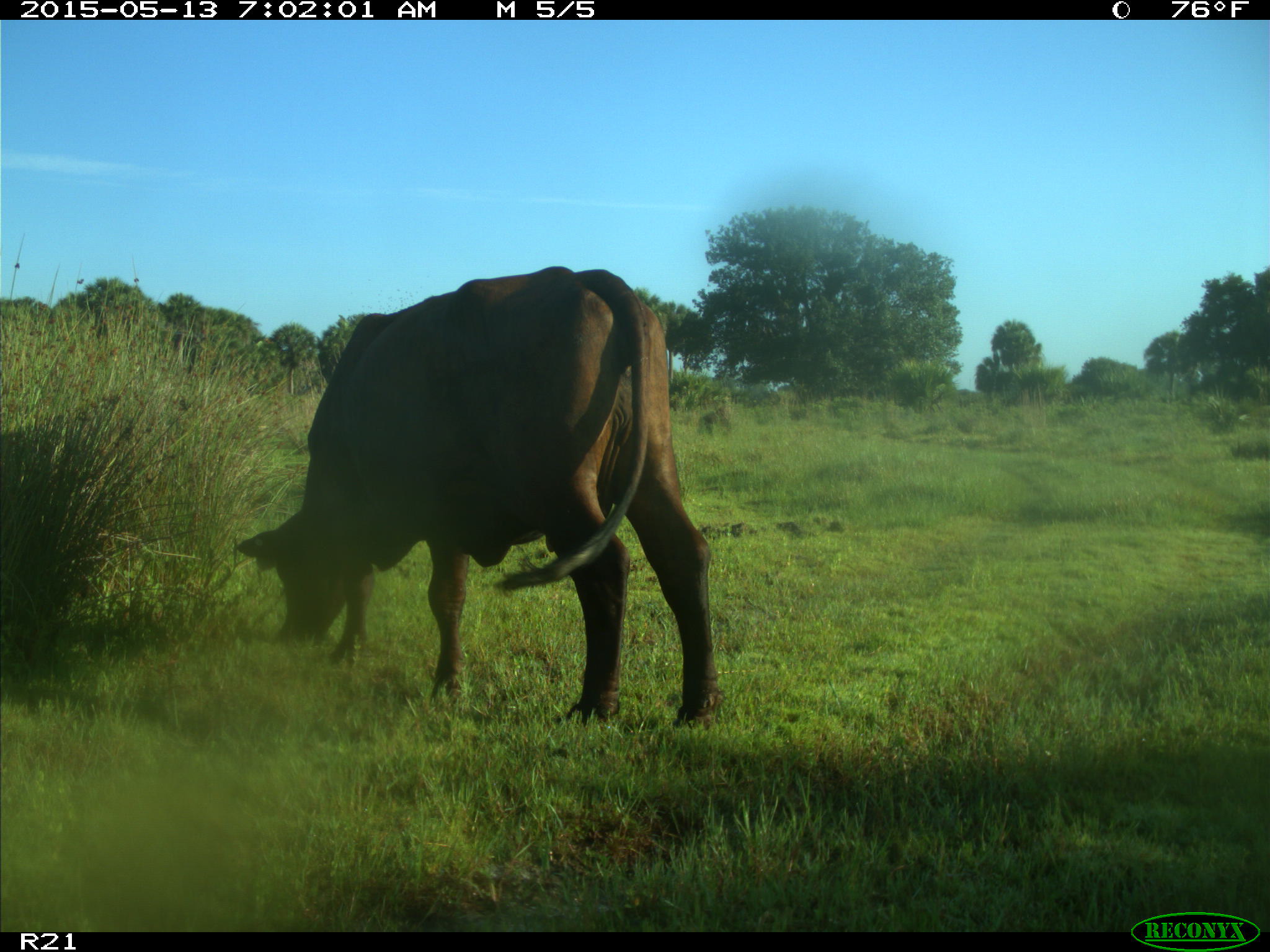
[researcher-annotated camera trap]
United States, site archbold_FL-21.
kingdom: Animalia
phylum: Chordata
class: Mammalia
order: Artiodactyla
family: Bovidae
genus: Bos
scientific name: Bos taurus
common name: domestic cow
Bos taurus (domestic cow).